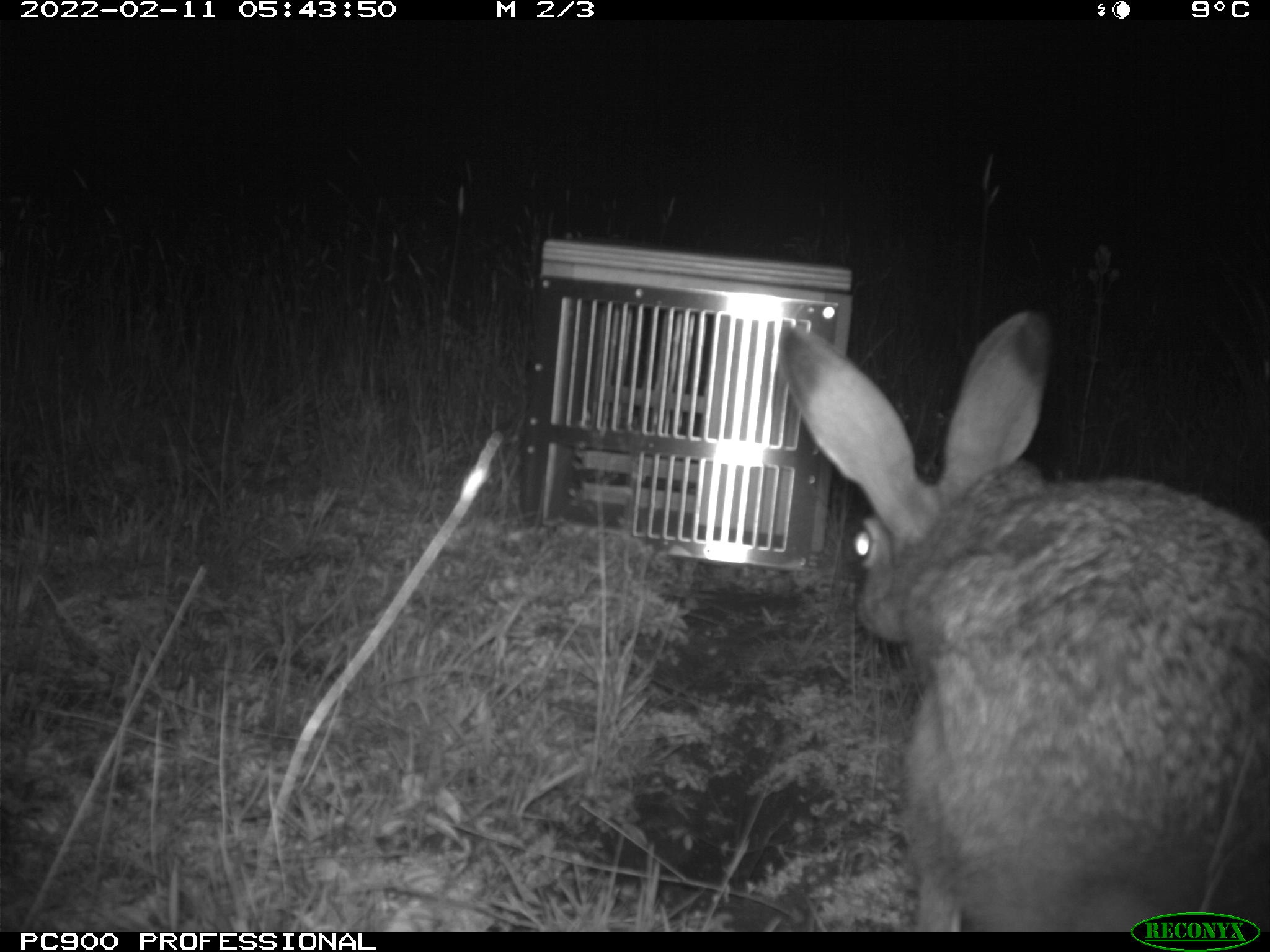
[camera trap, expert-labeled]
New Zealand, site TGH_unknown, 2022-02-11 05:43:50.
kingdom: Animalia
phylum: Chordata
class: Mammalia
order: Lagomorpha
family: Leporidae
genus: Lepus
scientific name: Lepus europaeus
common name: brown hare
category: hare